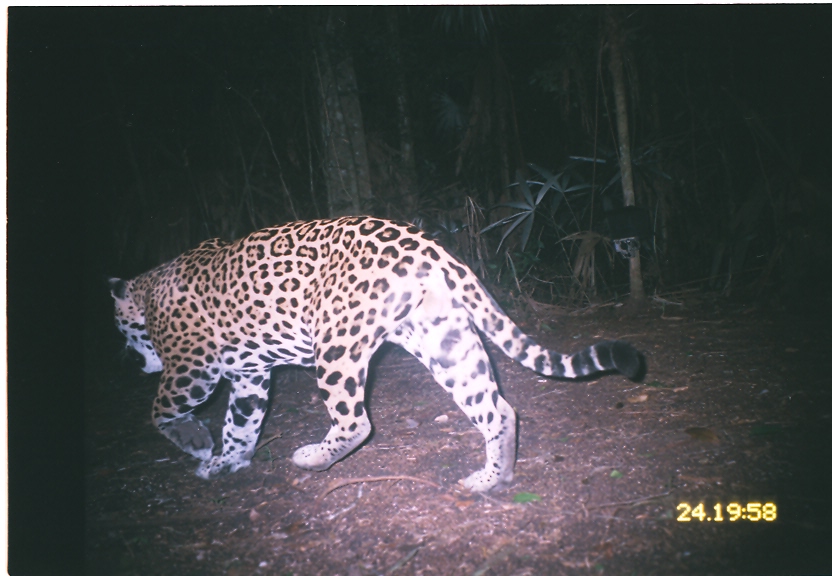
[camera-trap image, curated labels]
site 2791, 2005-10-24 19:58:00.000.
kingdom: Animalia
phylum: Chordata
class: Mammalia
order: Carnivora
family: Felidae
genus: Panthera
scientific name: Panthera onca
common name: jaguar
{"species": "Panthera onca (jaguar)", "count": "1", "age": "adult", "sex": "male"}